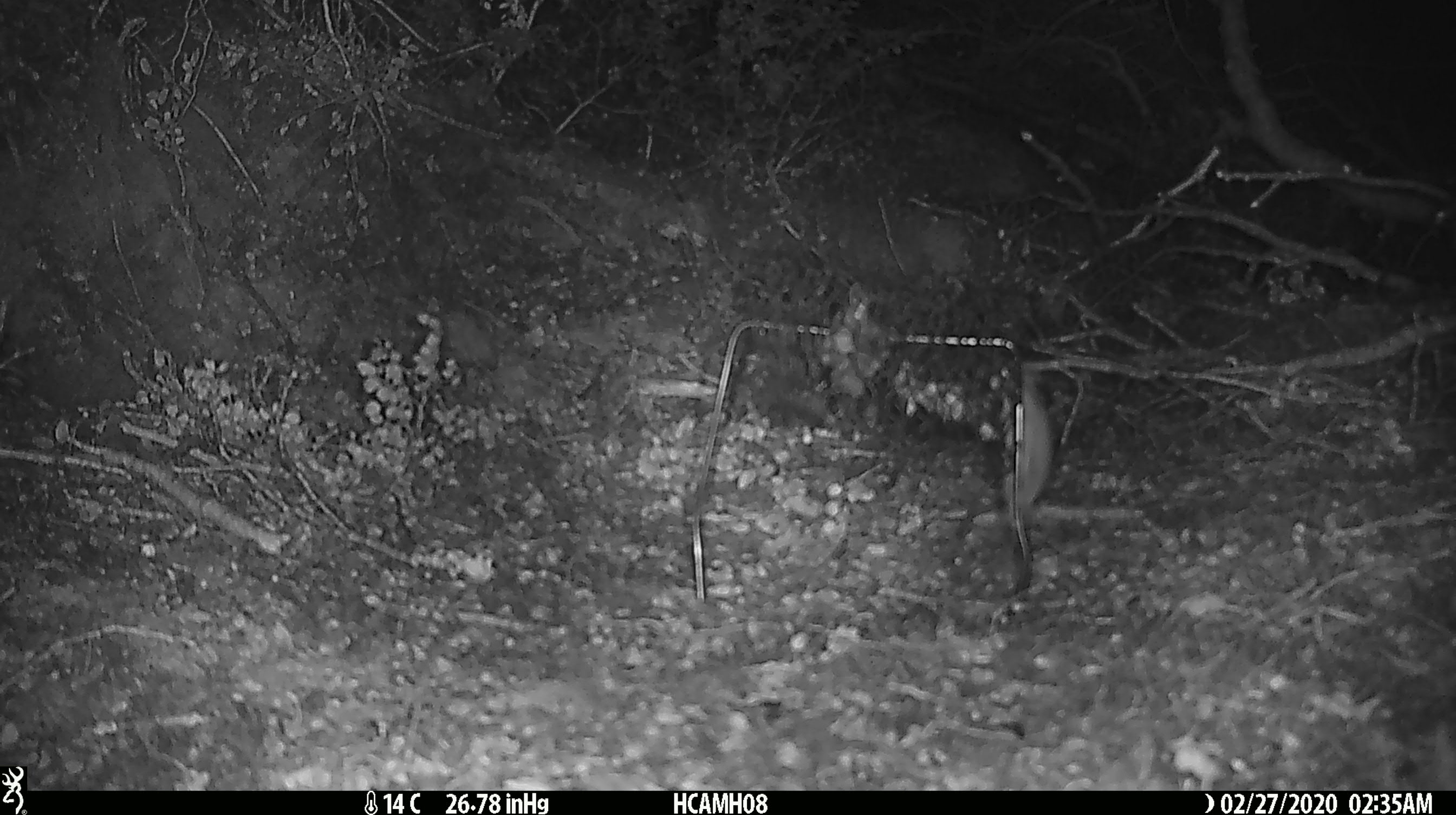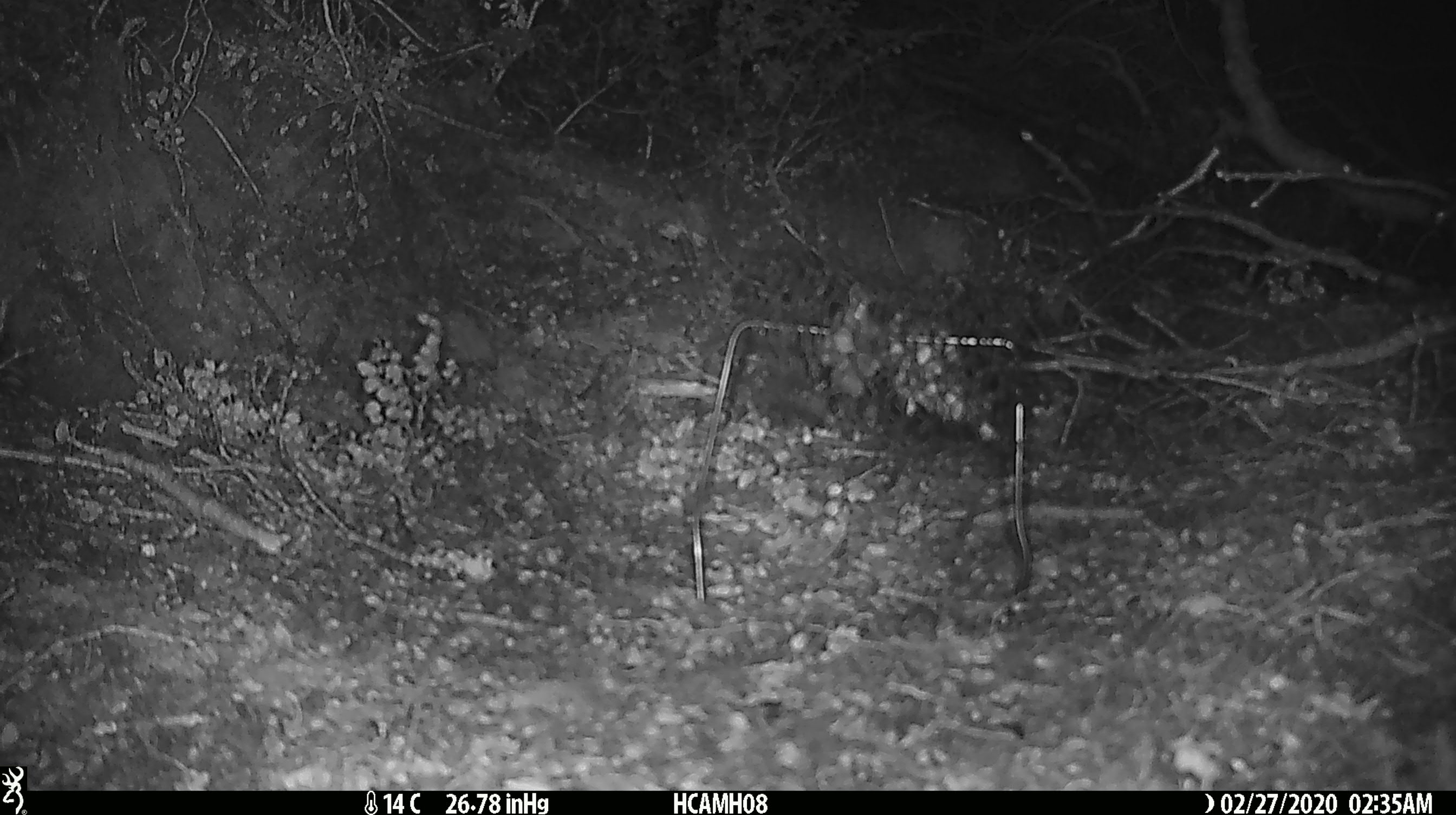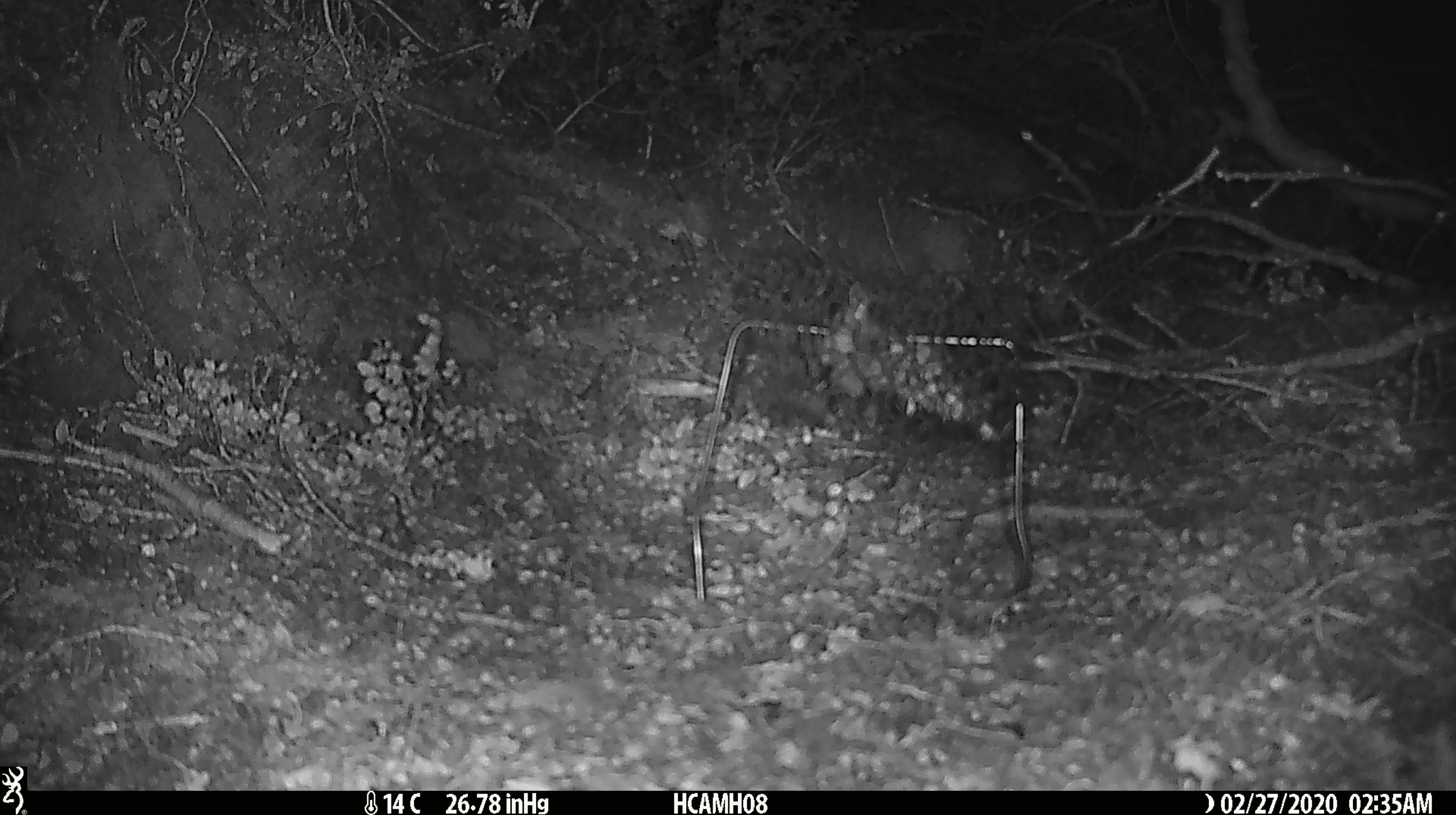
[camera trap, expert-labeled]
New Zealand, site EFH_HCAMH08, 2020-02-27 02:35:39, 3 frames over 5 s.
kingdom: Animalia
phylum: Chordata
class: Mammalia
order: Rodentia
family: Muridae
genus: Mus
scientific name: Mus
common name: mouse